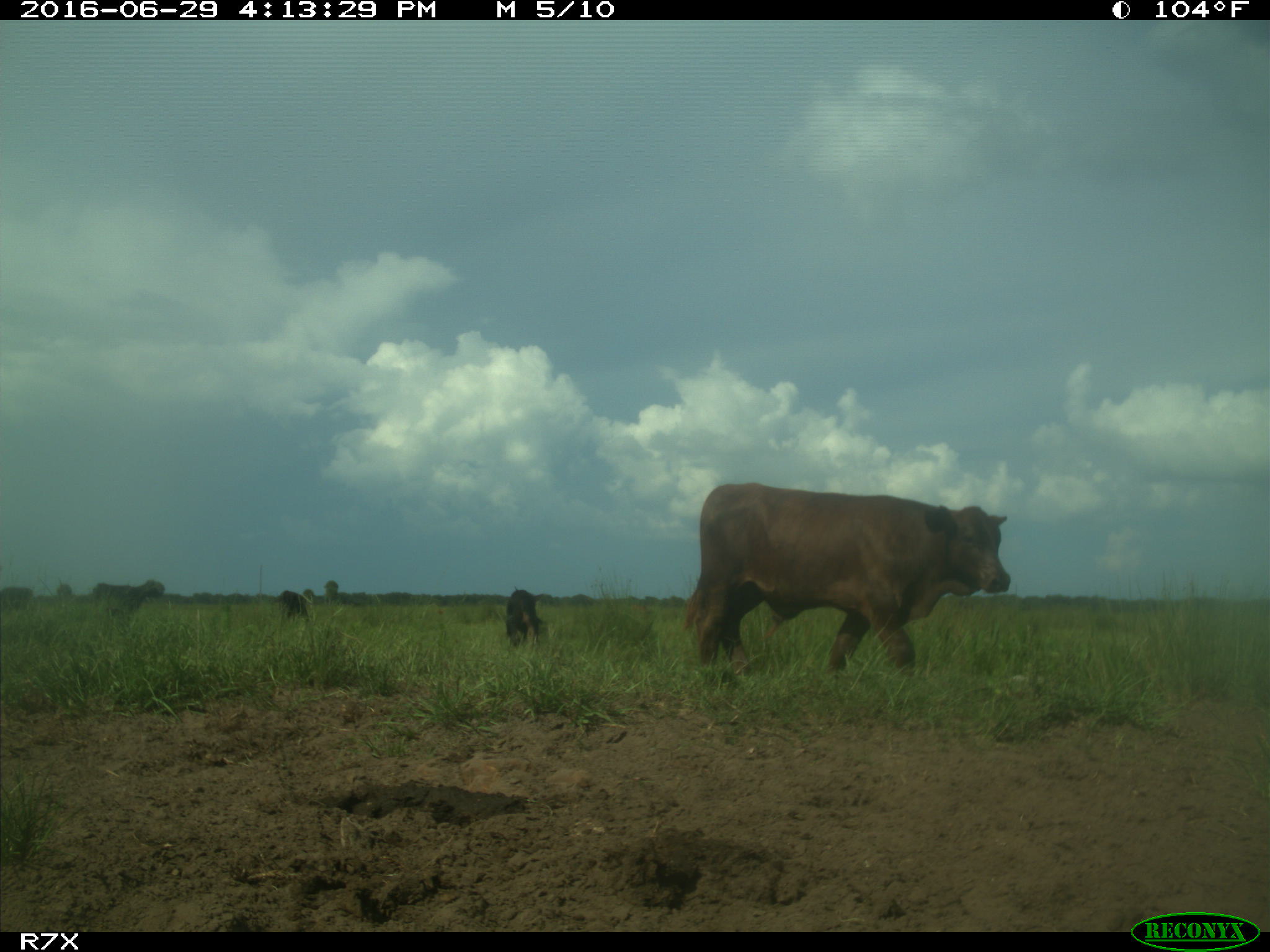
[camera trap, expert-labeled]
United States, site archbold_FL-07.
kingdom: Animalia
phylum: Chordata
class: Mammalia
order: Artiodactyla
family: Bovidae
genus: Bos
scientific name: Bos taurus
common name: domestic cow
Bos taurus (domestic cow).